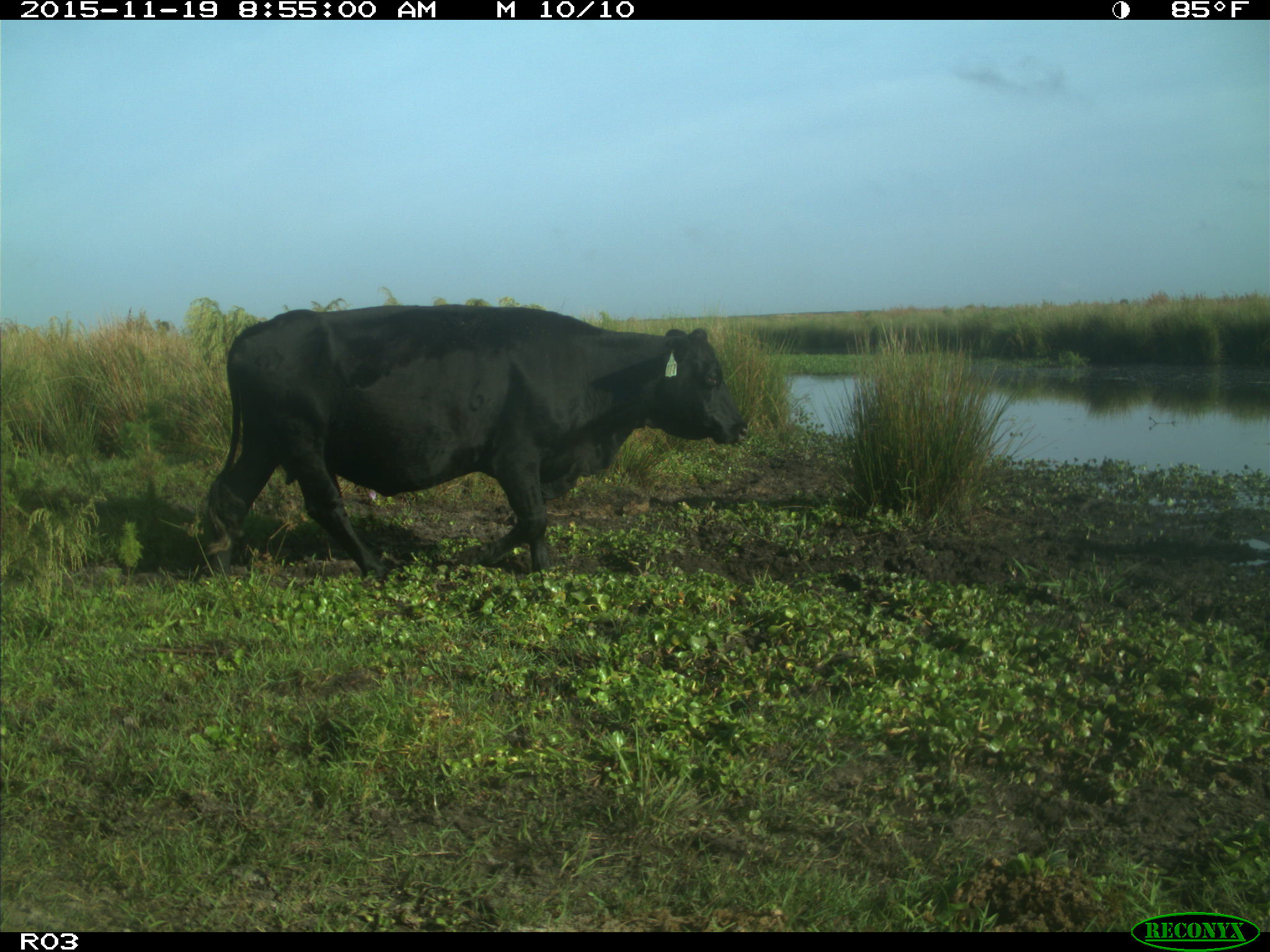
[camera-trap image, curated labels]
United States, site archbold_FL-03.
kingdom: Animalia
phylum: Chordata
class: Mammalia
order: Artiodactyla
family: Bovidae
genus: Bos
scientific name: Bos taurus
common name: domestic cow